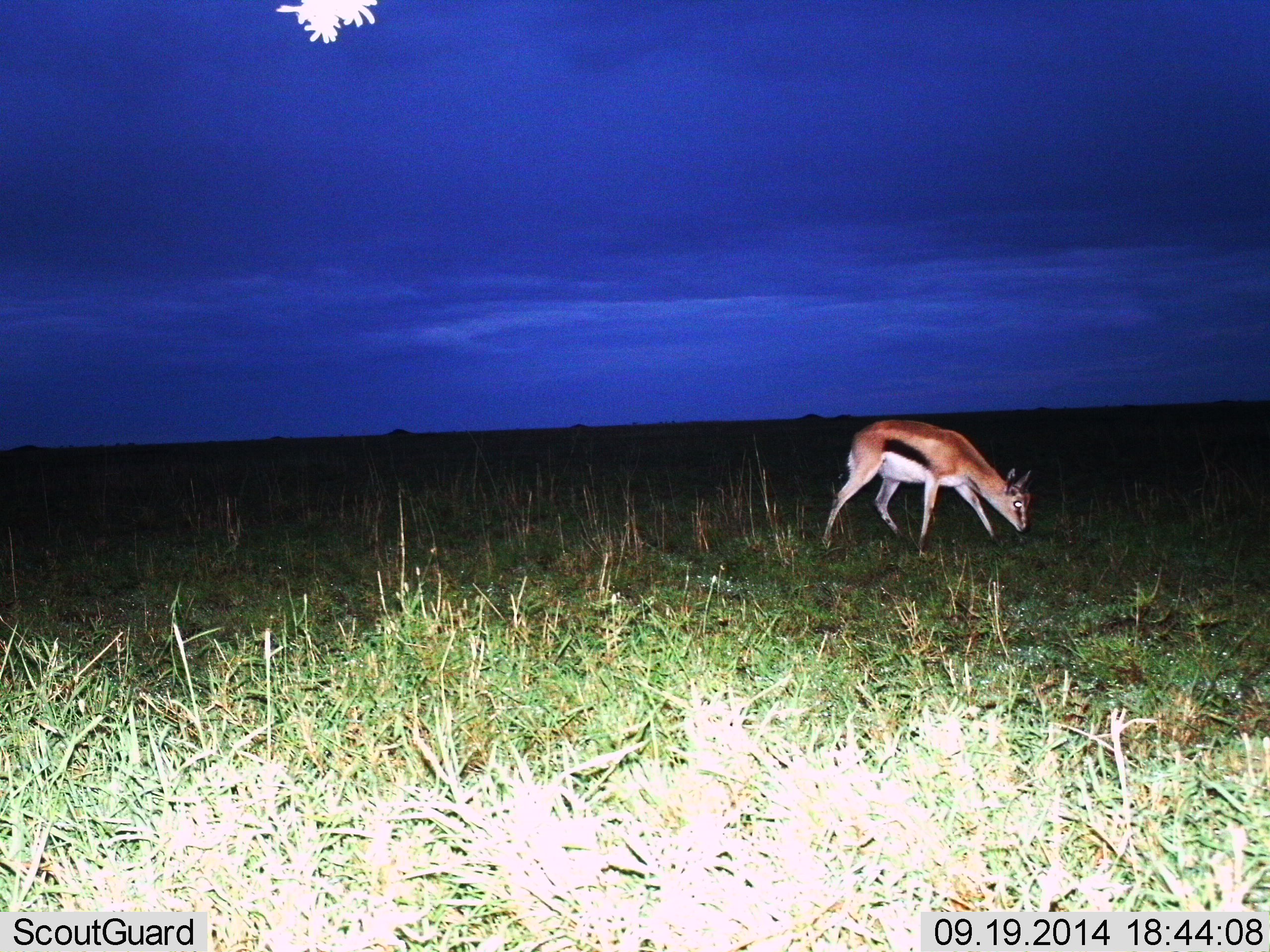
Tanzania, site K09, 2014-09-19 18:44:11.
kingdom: Animalia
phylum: Chordata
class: Mammalia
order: Artiodactyla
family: Bovidae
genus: Eudorcas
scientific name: Eudorcas thomsonii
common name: thomson's gazelle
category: gazellethomsons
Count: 1.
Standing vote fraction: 10%.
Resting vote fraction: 0%.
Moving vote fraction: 30%.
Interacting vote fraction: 0%.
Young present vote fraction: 0%.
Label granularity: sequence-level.